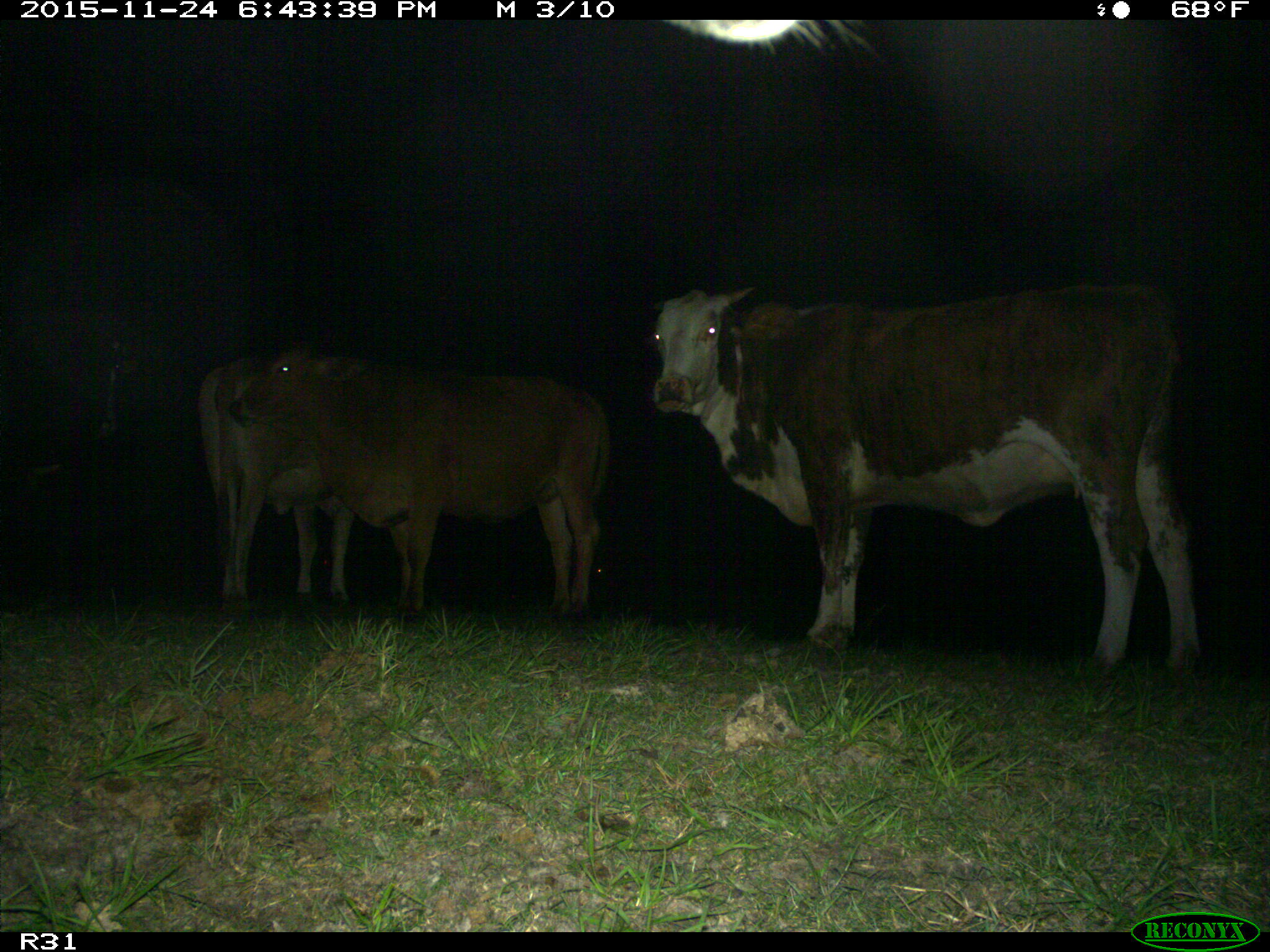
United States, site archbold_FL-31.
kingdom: Animalia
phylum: Chordata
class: Mammalia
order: Artiodactyla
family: Bovidae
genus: Bos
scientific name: Bos taurus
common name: domestic cow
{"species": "Bos taurus (domestic cow)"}